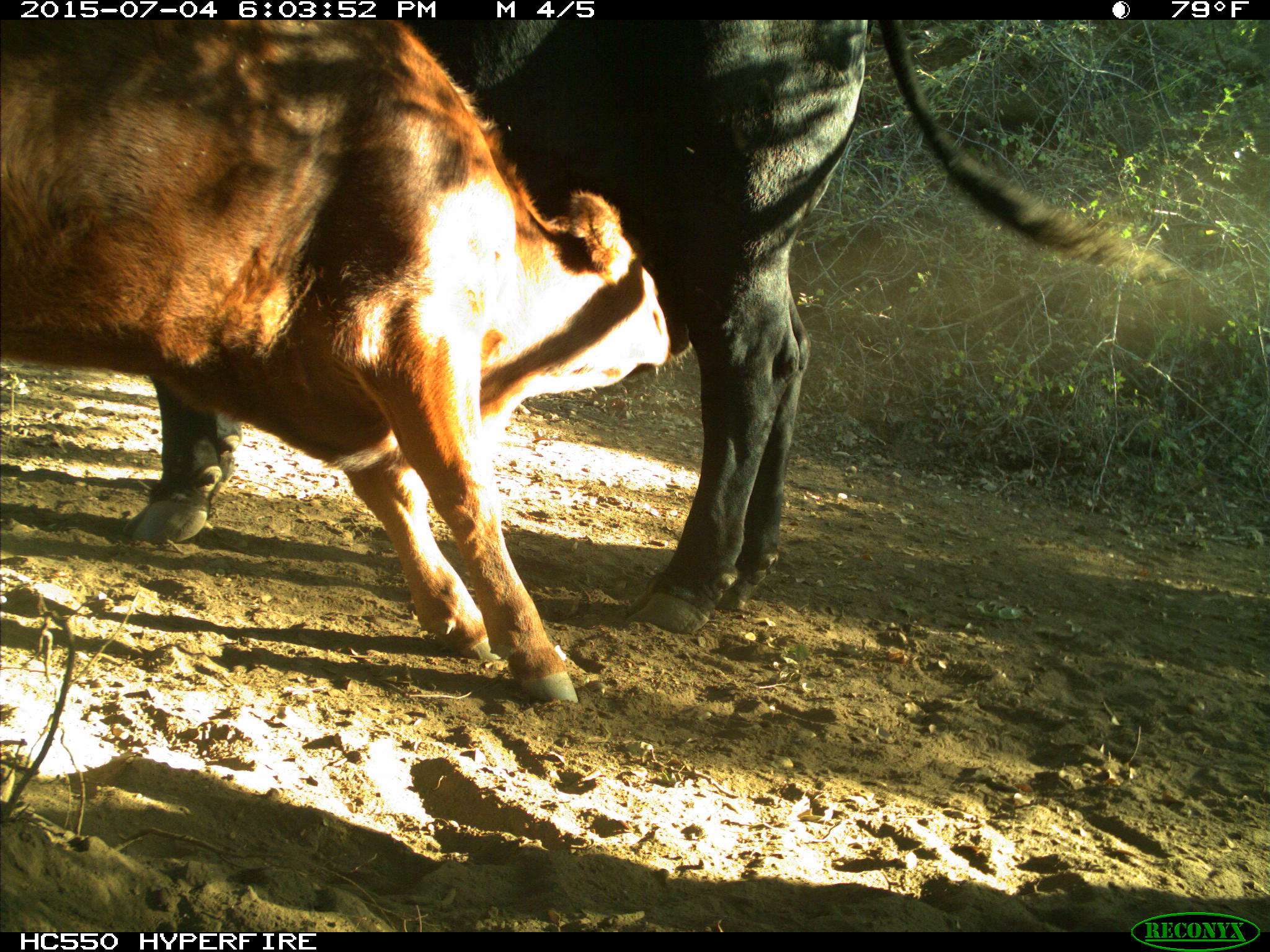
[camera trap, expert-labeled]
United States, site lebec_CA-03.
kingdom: Animalia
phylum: Chordata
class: Mammalia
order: Artiodactyla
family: Bovidae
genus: Bos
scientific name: Bos taurus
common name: domestic cow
Bos taurus (domestic cow).